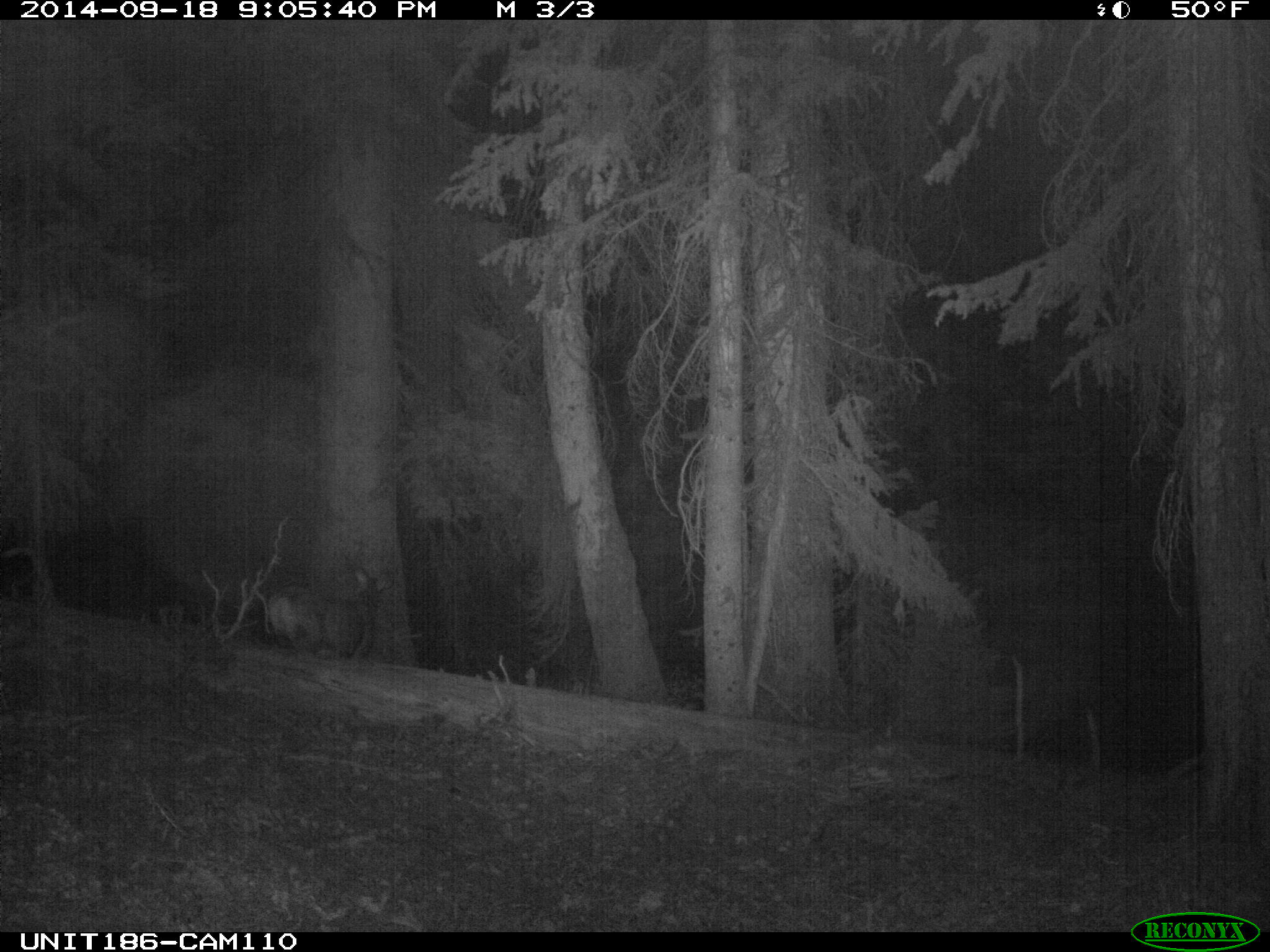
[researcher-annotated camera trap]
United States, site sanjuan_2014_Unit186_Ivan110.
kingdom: Animalia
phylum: Chordata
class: Mammalia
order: Artiodactyla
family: Cervidae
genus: Odocoileus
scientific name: Odocoileus hemionus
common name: mule deer